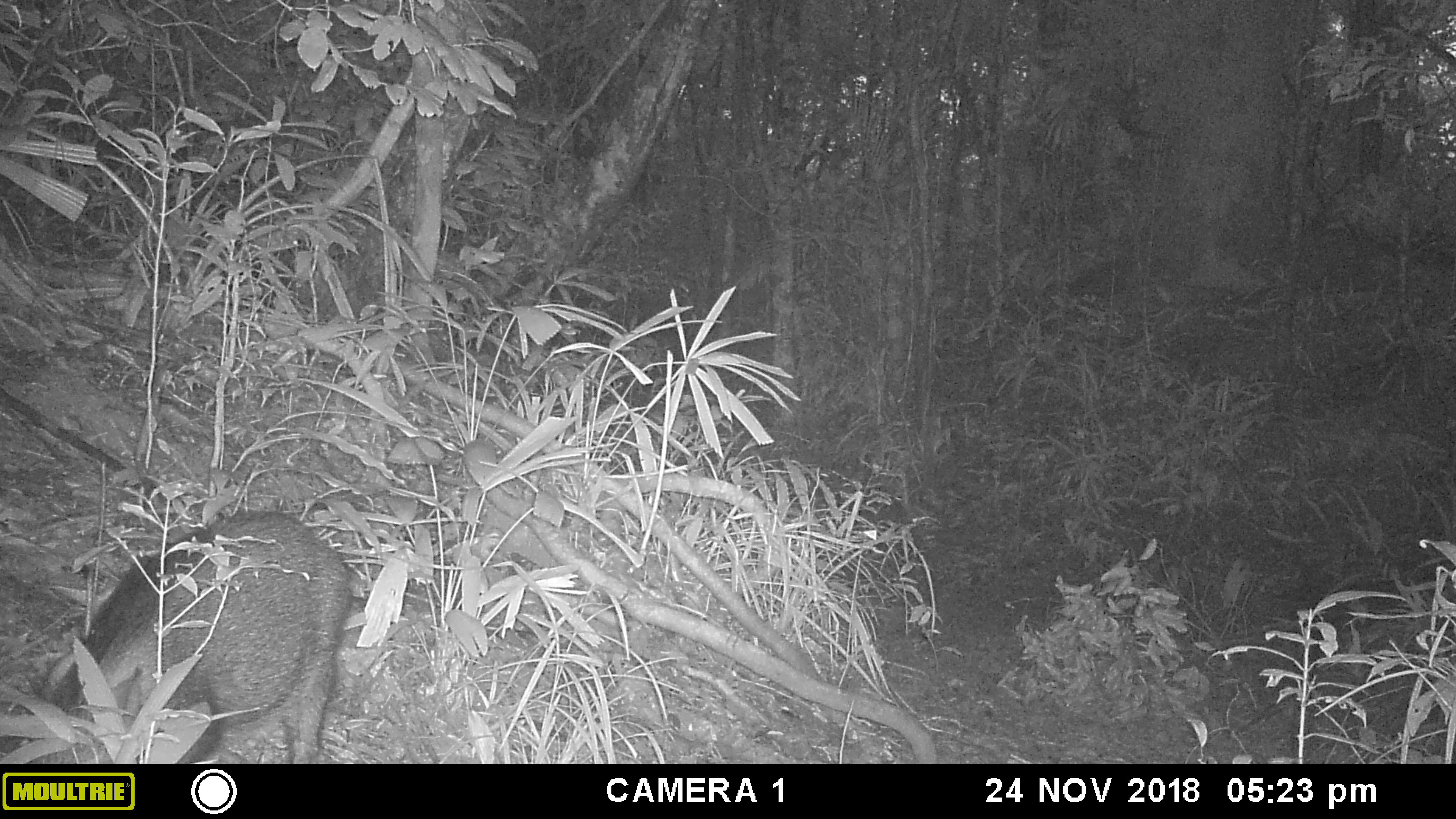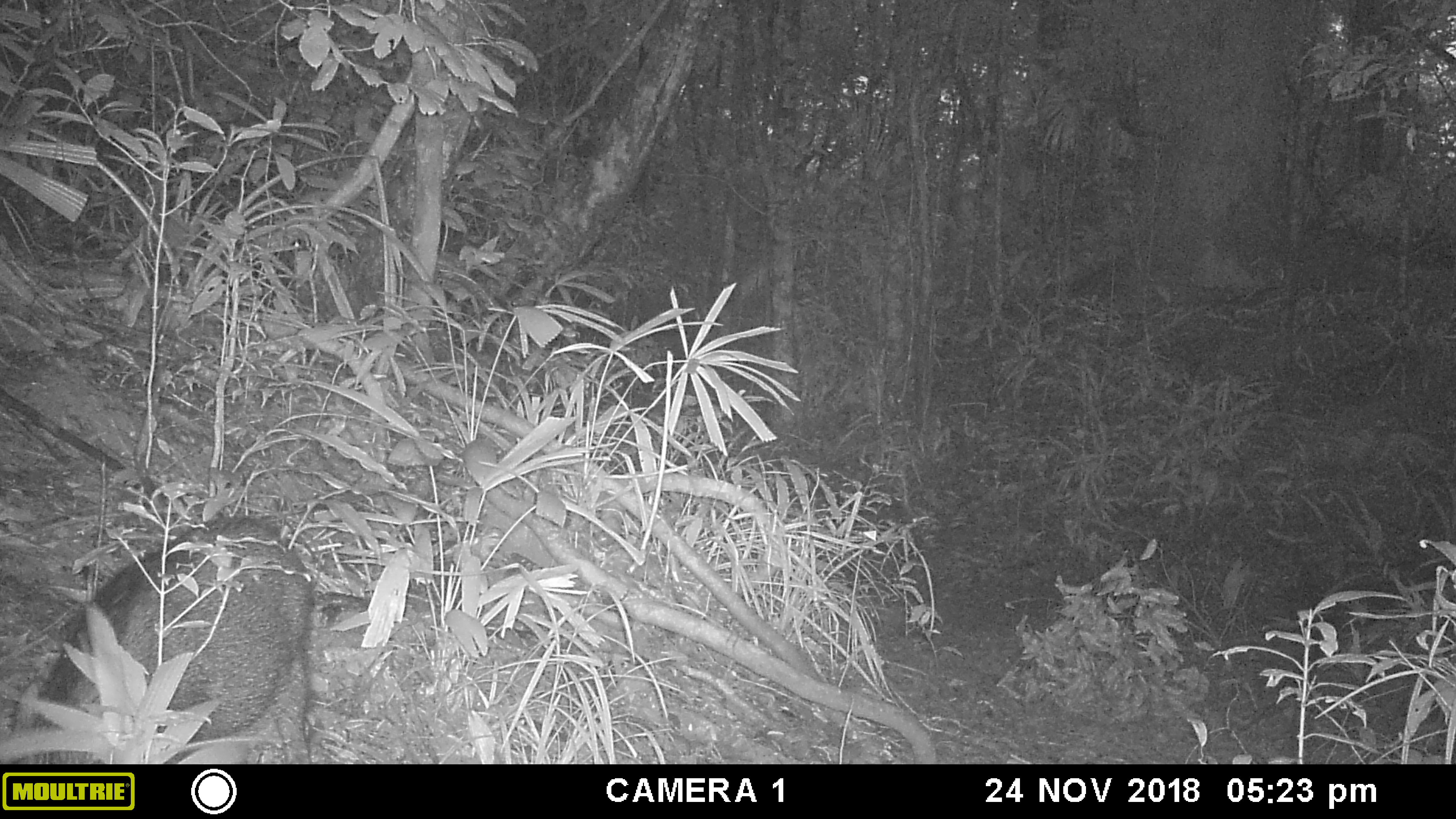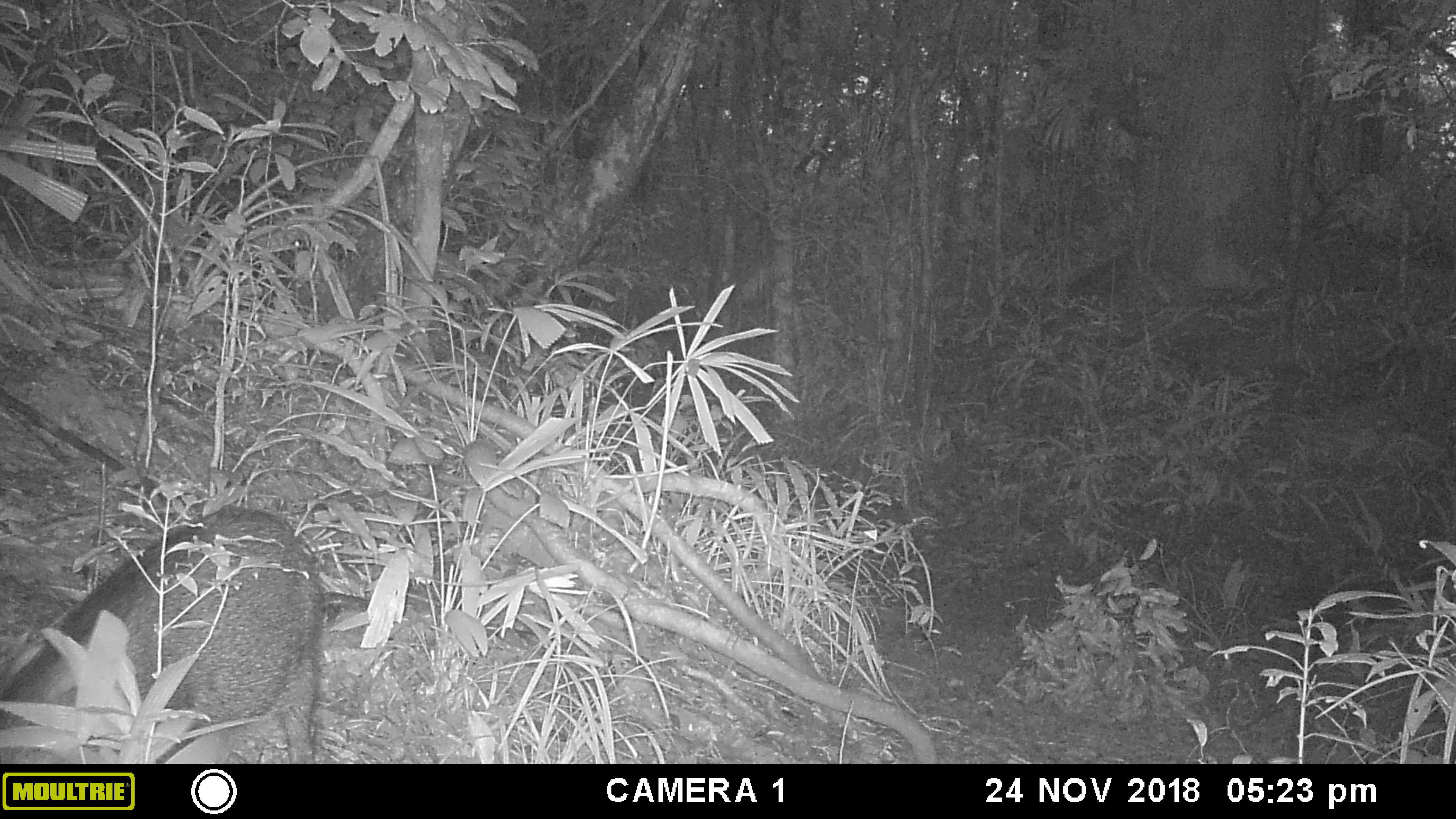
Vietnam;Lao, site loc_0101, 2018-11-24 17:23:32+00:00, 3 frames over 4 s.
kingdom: Animalia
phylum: Chordata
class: Mammalia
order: Artiodactyla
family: Suidae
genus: Sus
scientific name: Sus scrofa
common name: eurasian wild pig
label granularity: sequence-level